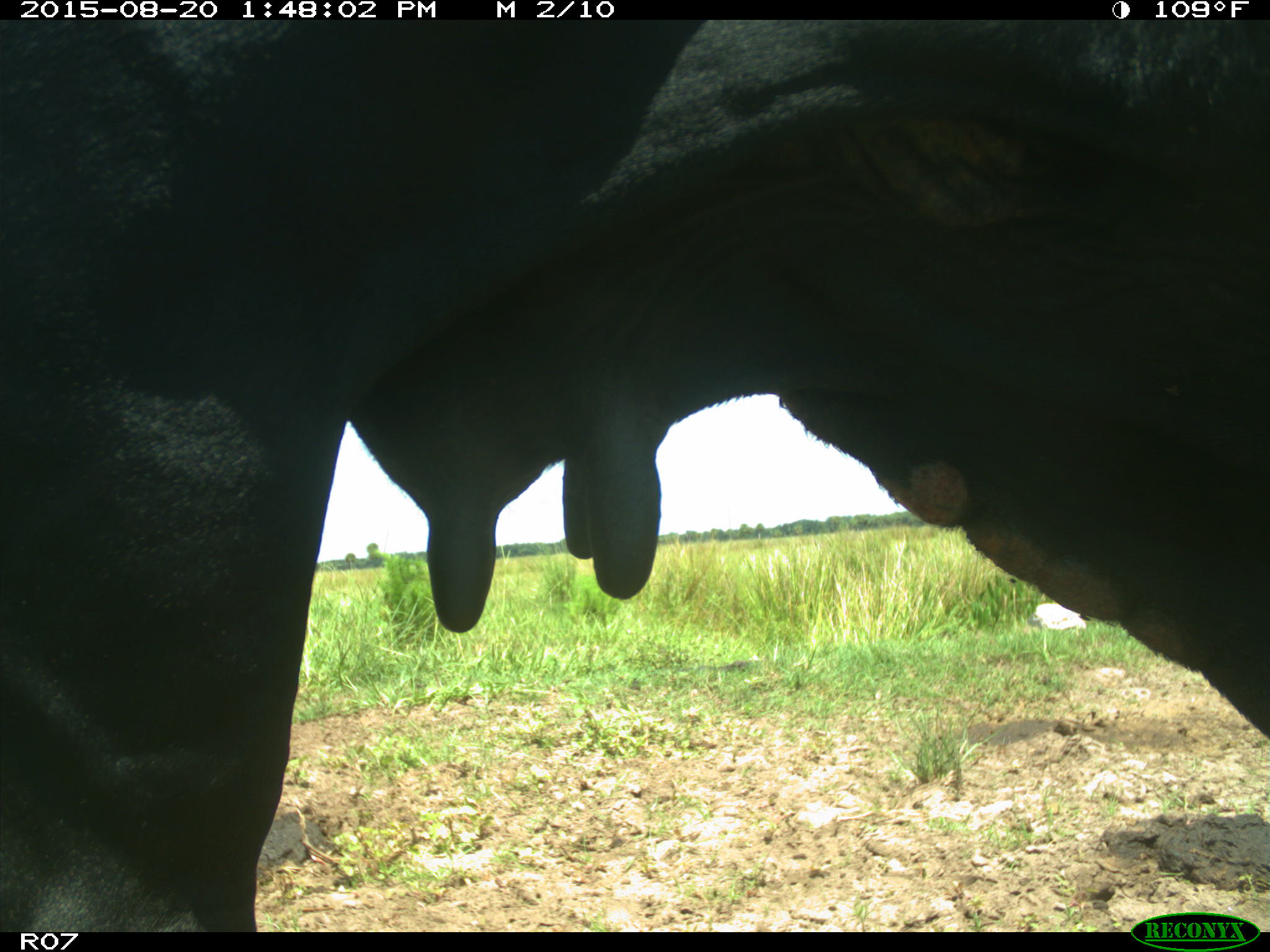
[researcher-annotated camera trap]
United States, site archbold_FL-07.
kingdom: Animalia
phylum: Chordata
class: Mammalia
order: Artiodactyla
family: Bovidae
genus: Bos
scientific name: Bos taurus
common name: domestic cow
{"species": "Bos taurus (domestic cow)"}